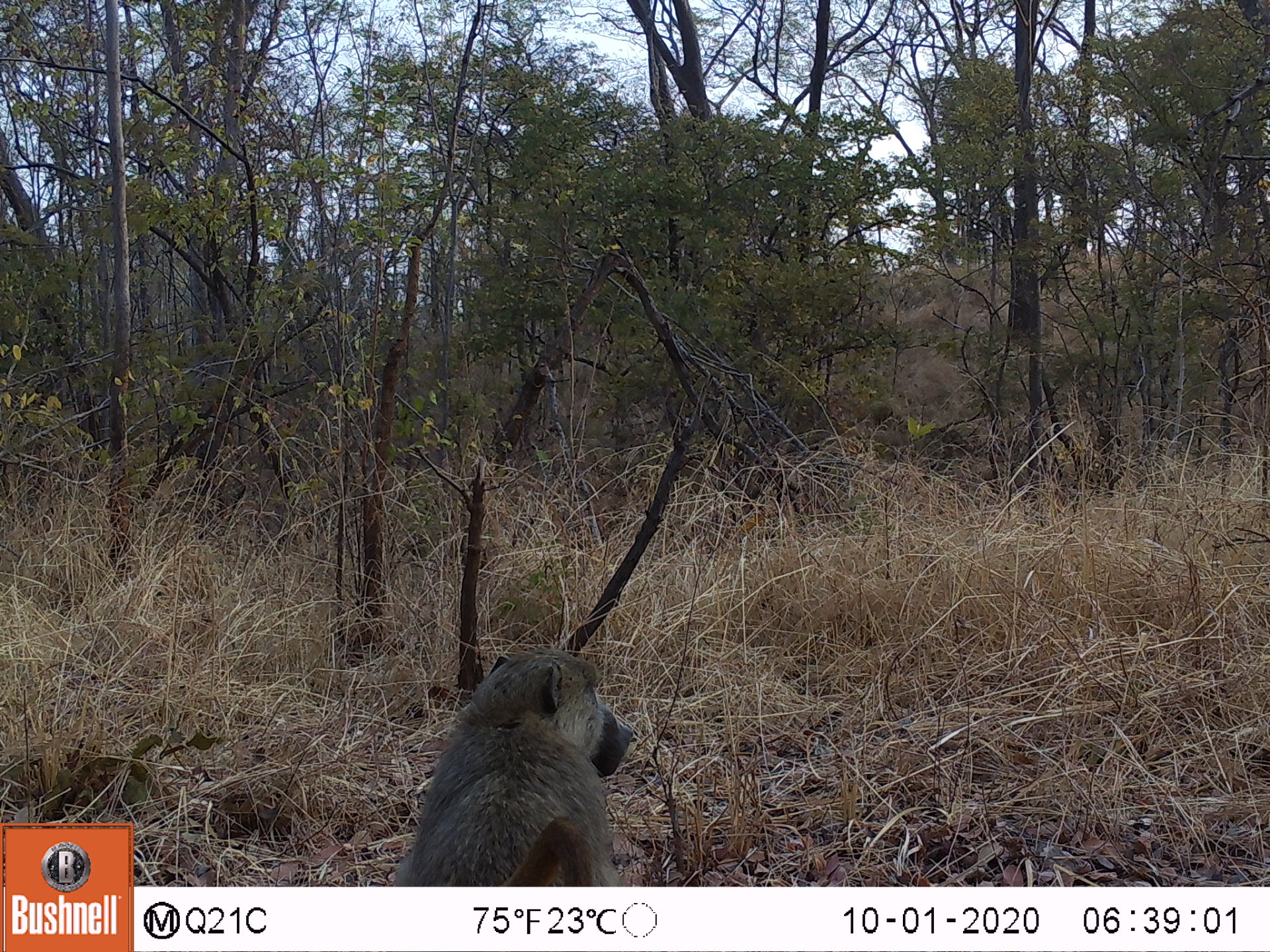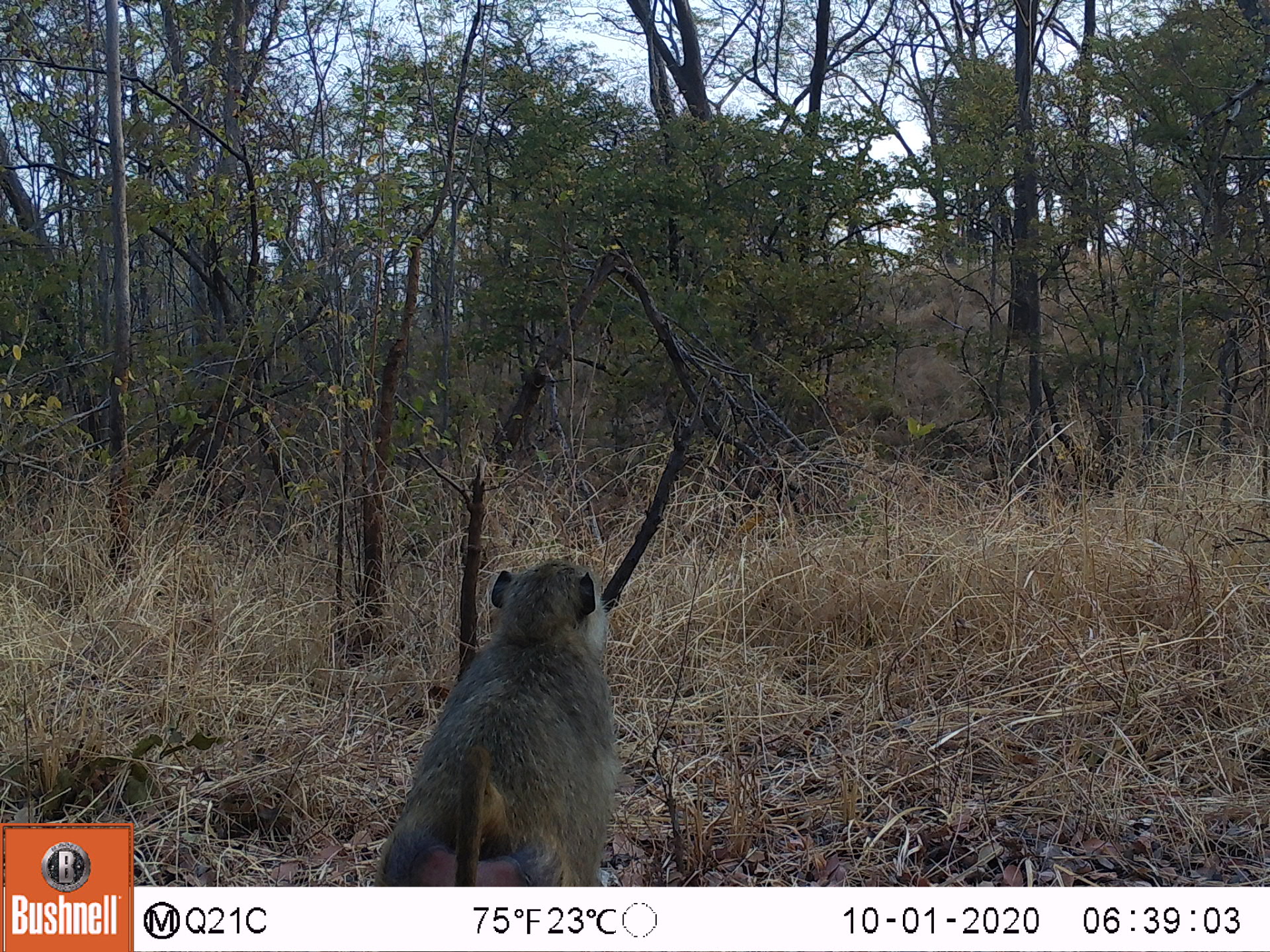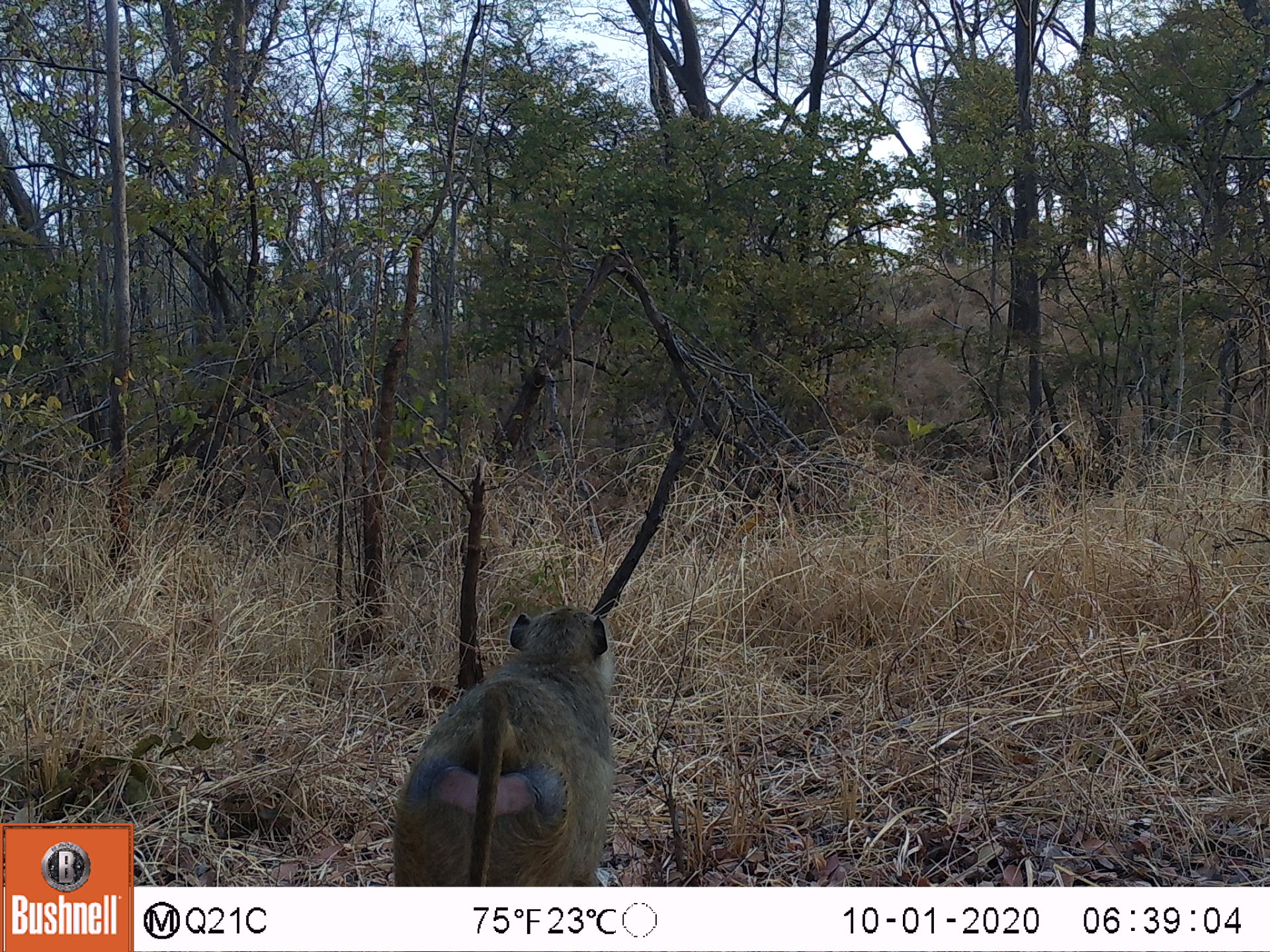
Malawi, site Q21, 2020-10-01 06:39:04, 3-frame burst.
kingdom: Animalia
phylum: Chordata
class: Mammalia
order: Primates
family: Cercopithecidae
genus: Papio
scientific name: Papio cynocephalus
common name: yellow baboon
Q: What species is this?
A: Yellow baboon (Papio cynocephalus).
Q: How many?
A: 1.